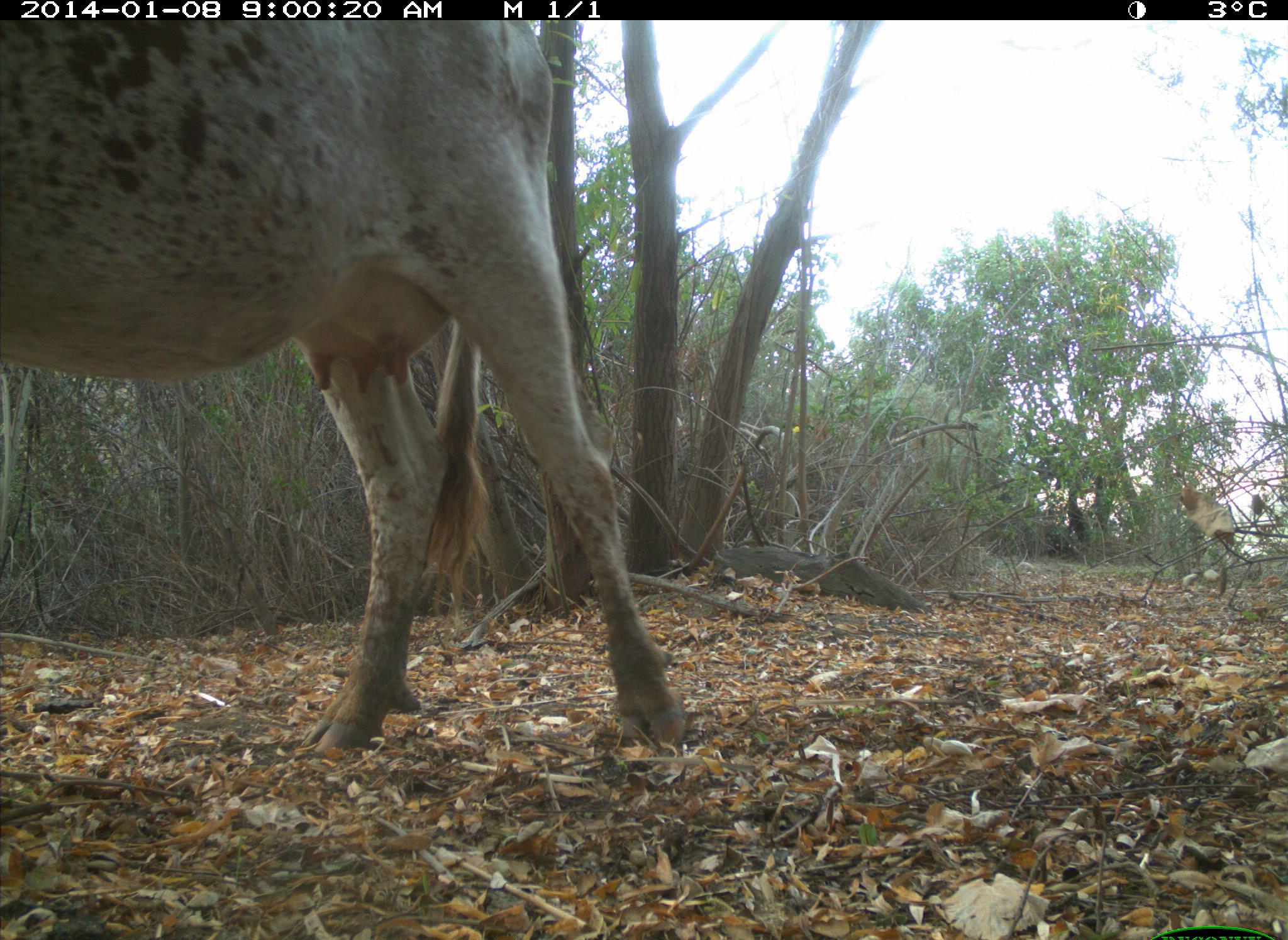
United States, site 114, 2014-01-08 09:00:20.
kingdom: Animalia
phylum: Chordata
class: Mammalia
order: Artiodactyla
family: Bovidae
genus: Bos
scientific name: Bos taurus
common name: cow